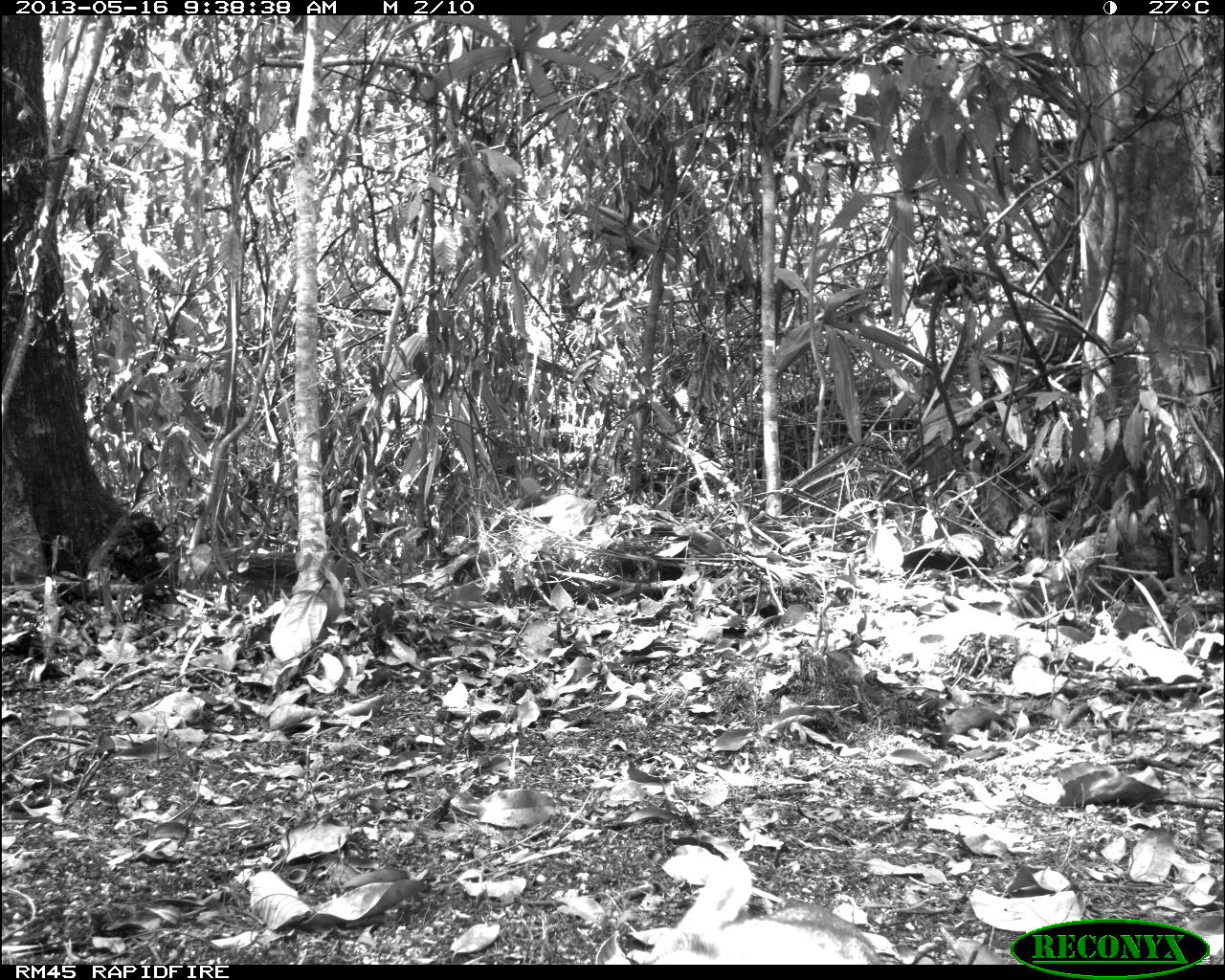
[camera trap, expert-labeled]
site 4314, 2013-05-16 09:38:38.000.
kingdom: Animalia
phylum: Chordata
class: Mammalia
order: Carnivora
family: Canidae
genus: Urocyon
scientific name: Urocyon cinereoargenteus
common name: gray fox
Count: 1.